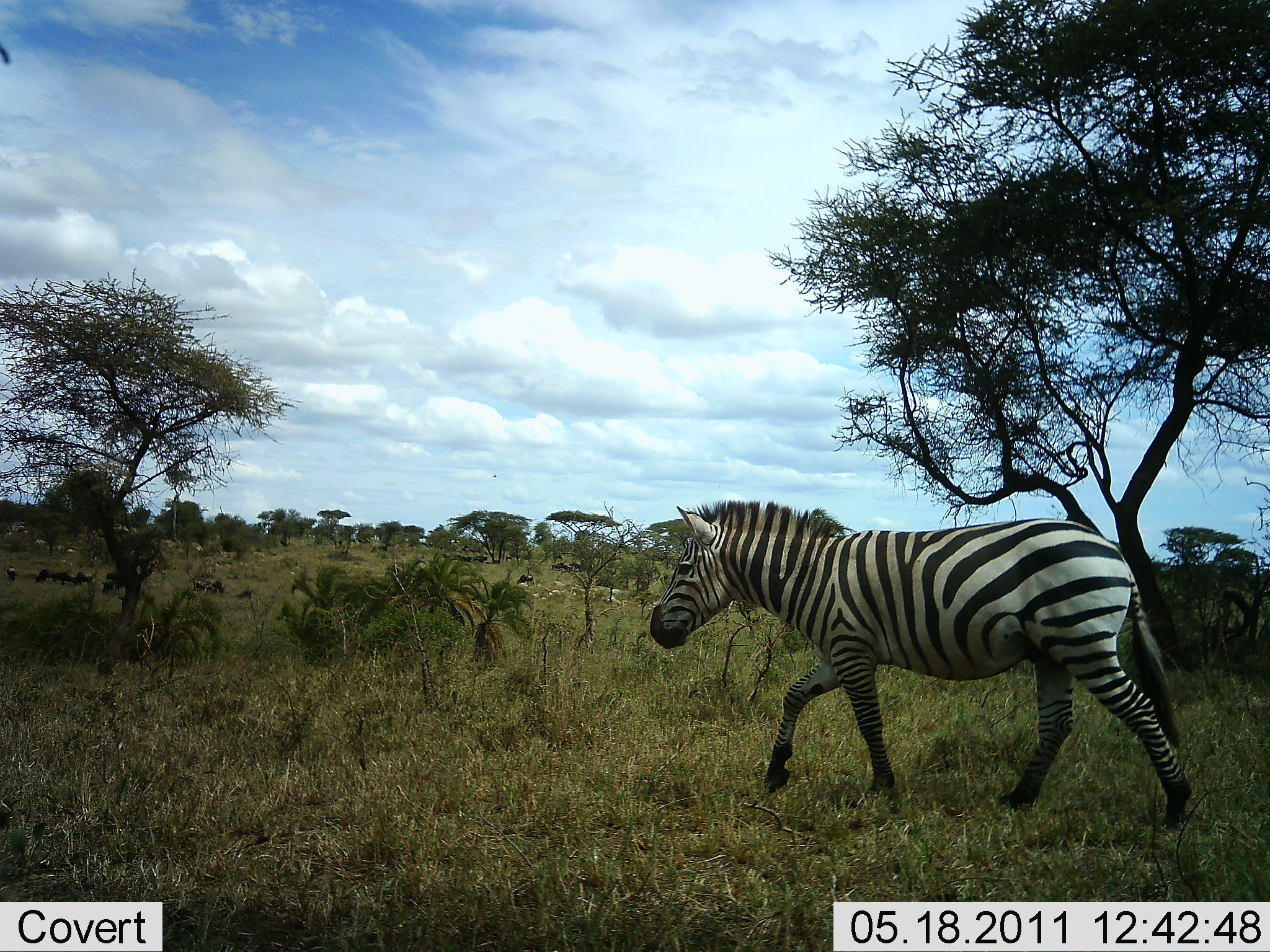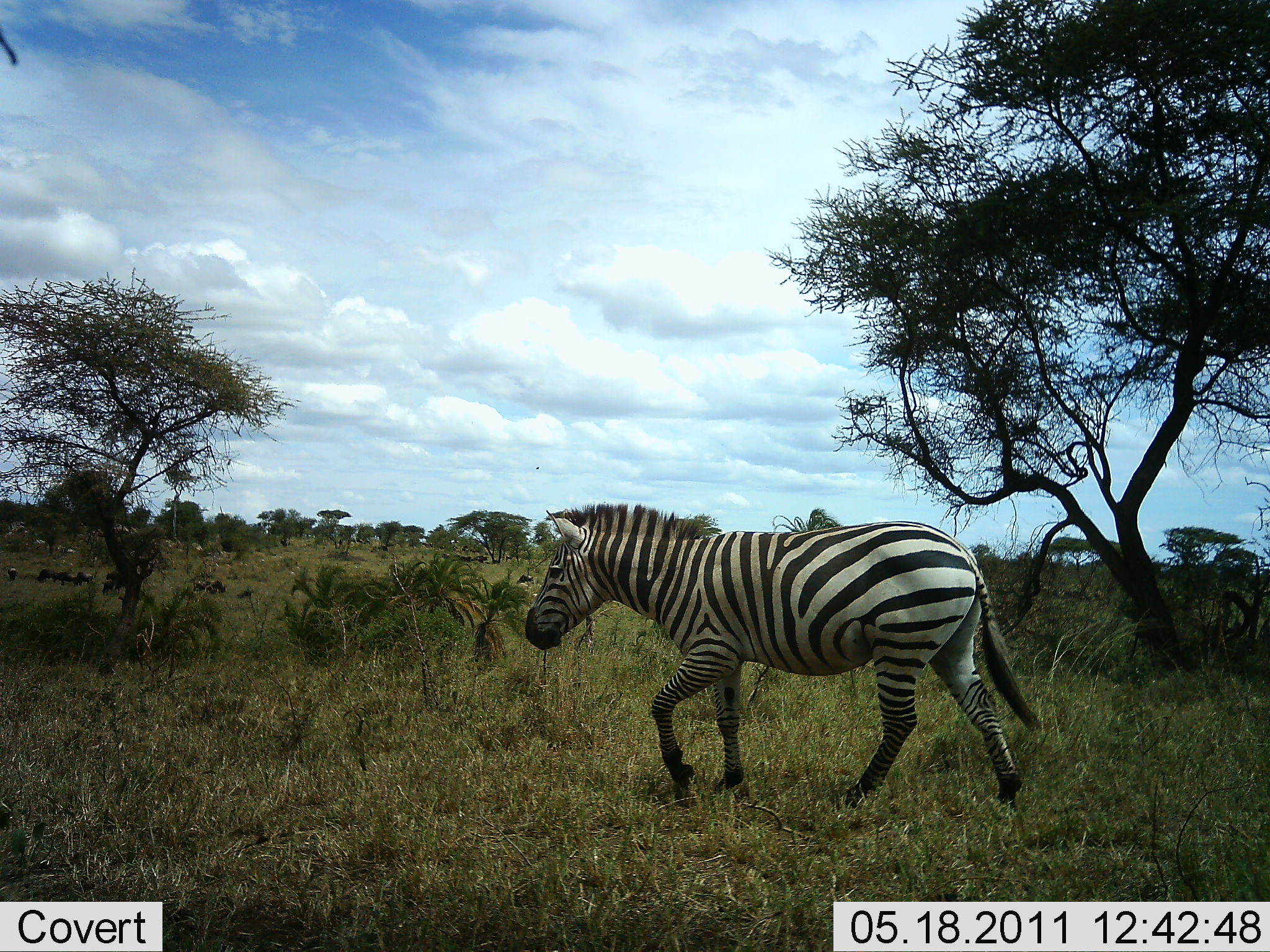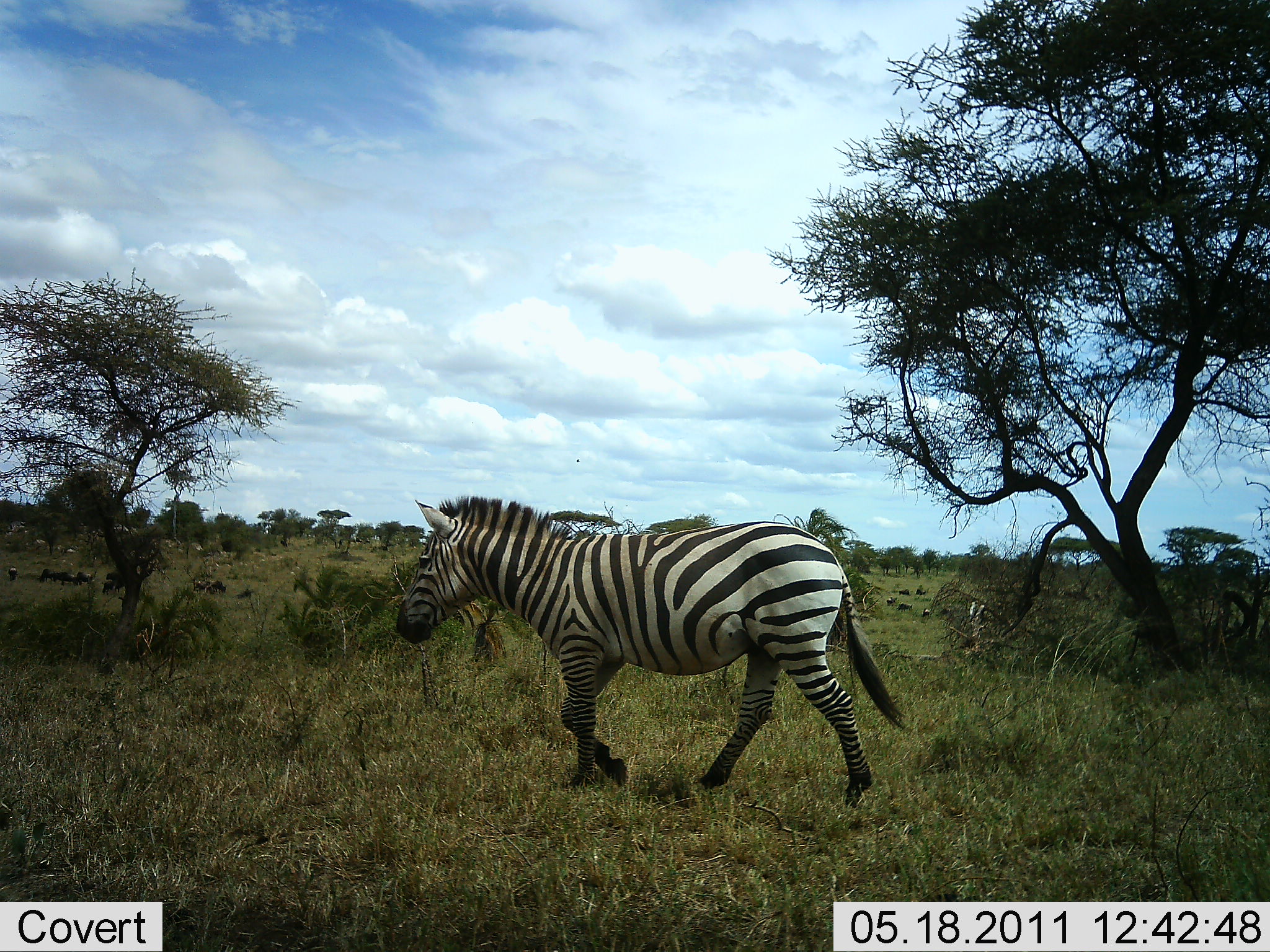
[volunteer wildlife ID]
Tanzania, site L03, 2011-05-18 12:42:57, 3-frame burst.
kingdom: Animalia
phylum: Chordata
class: Mammalia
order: Perissodactyla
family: Equidae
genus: Equus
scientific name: Equus quagga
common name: plains zebra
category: zebra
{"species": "zebra (plains zebra) (Equus quagga)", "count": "1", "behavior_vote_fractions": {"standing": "14%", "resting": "0%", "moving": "86%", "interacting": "0%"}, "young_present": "0%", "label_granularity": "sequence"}